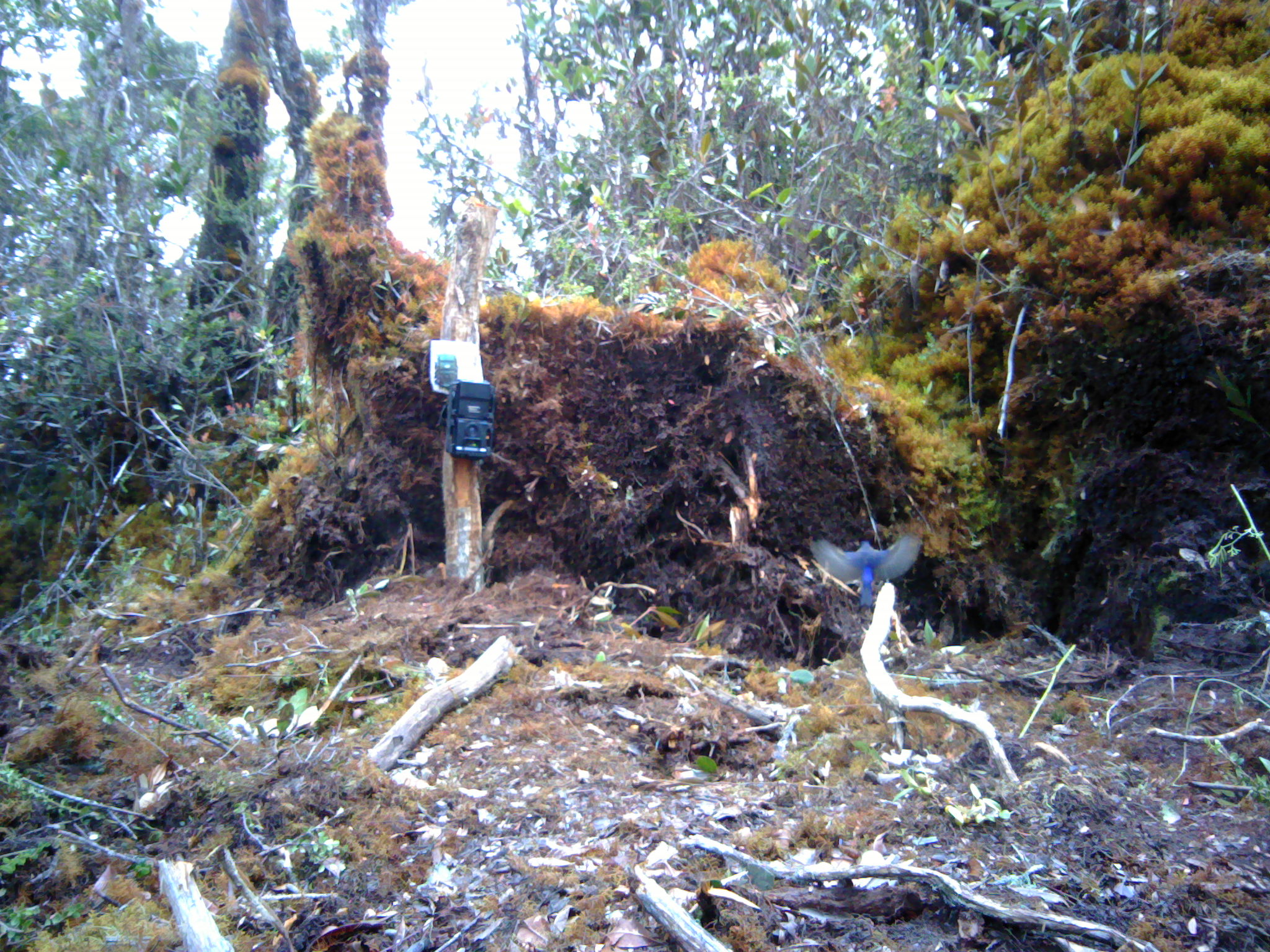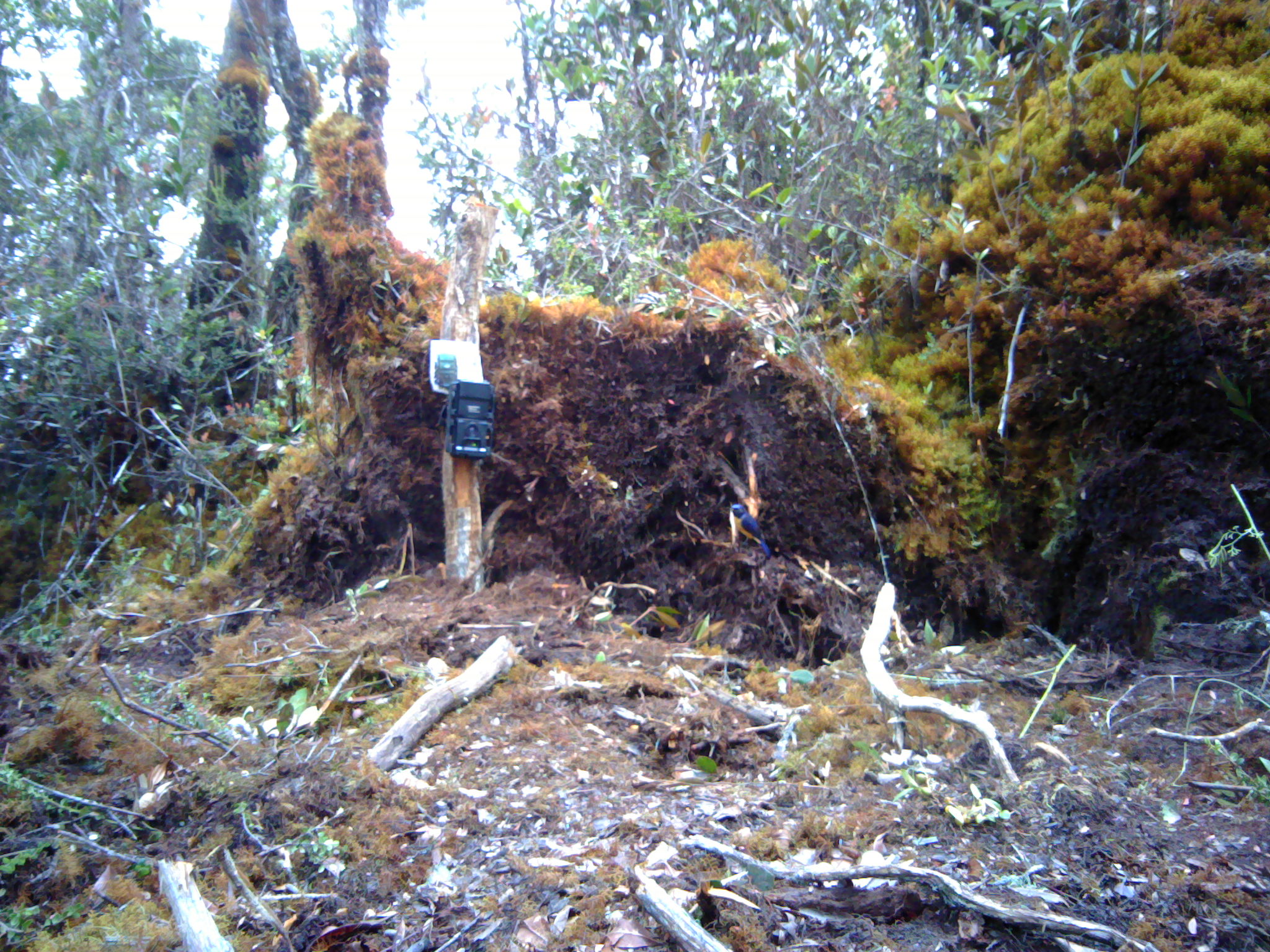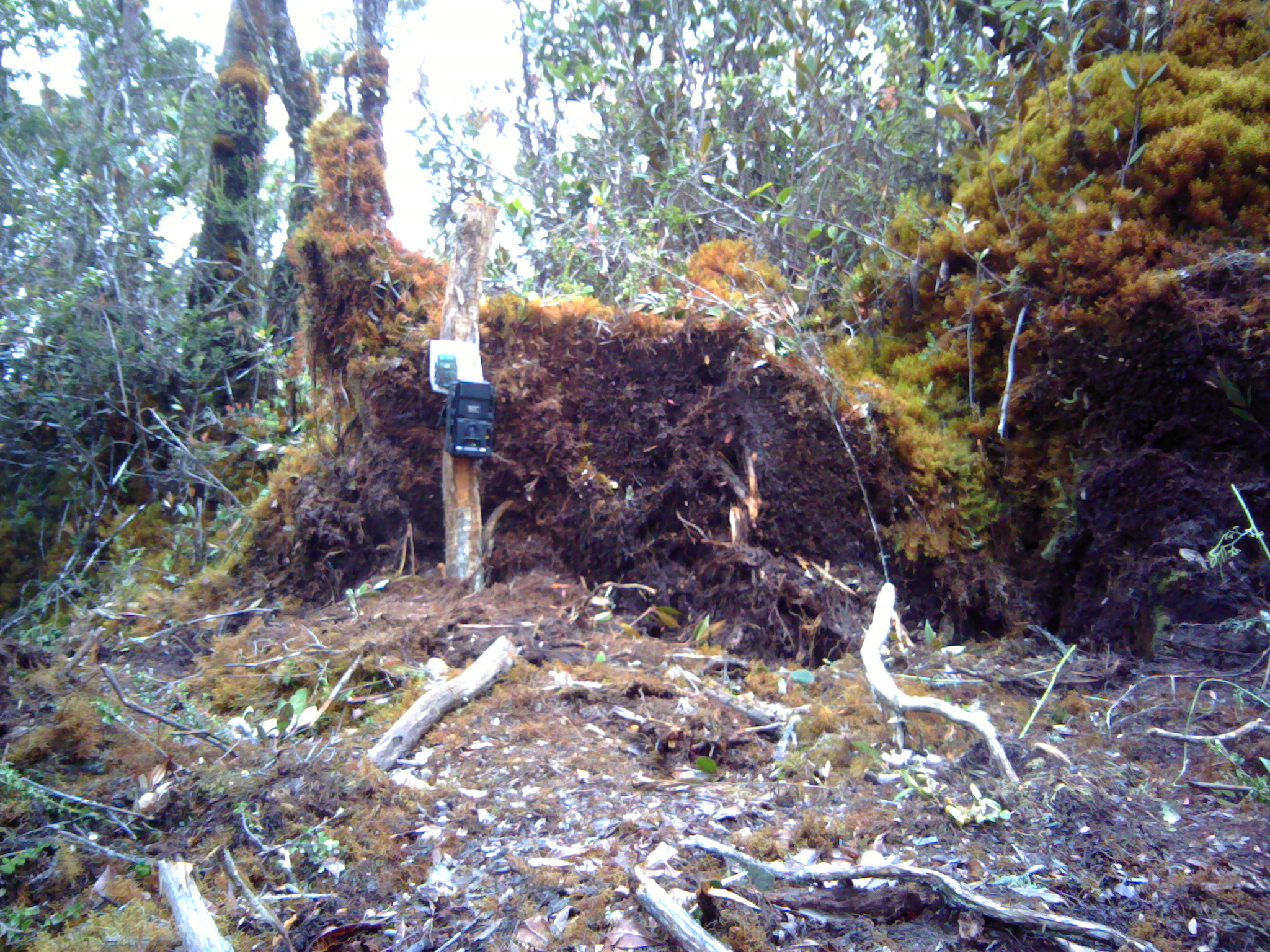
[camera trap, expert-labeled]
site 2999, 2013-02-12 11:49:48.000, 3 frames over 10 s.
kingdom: Animalia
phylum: Chordata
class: Aves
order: Passeriformes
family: Muscicapidae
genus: Niltava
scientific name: Niltava sumatrana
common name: rufous-vented niltava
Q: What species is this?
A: Niltava sumatrana (rufous-vented niltava).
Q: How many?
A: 1.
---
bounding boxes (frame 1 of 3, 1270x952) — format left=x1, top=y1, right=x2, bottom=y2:
niltava sumatrana: left=808, top=531, right=923, bottom=607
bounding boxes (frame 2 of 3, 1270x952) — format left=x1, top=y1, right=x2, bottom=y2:
niltava sumatrana: left=729, top=504, right=771, bottom=561